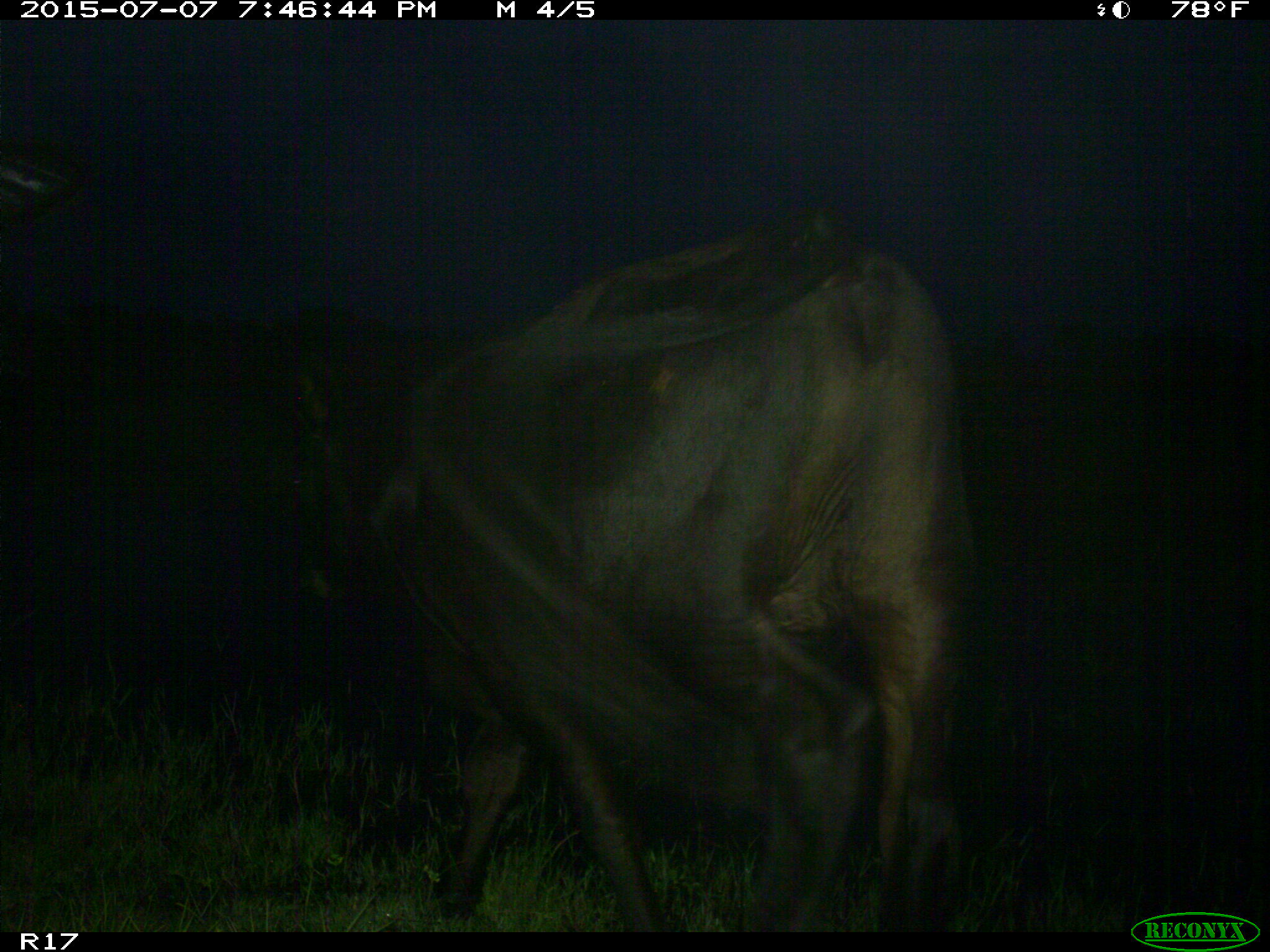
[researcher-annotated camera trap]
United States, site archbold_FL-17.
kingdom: Animalia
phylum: Chordata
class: Mammalia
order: Artiodactyla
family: Bovidae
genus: Bos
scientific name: Bos taurus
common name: domestic cow